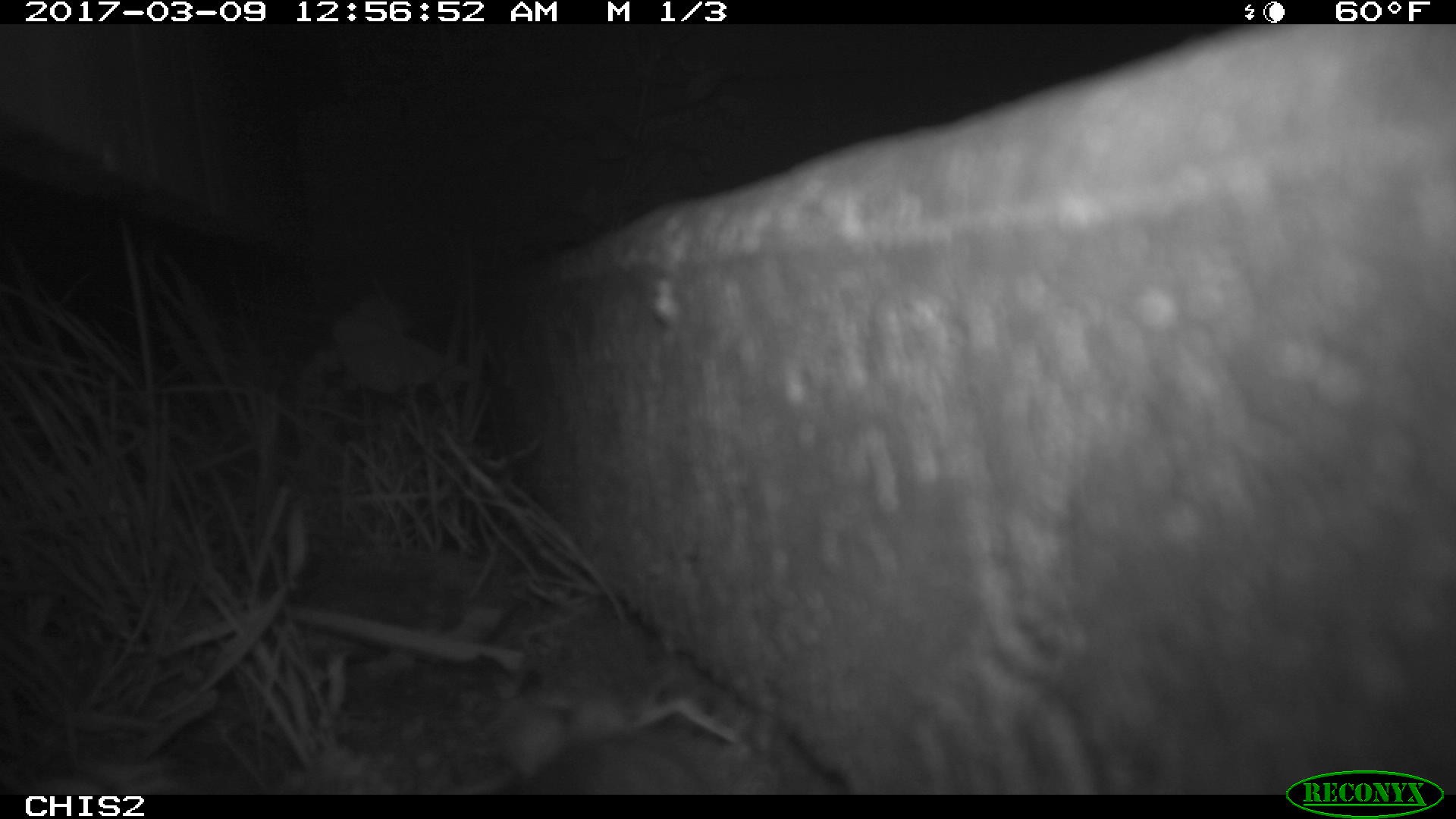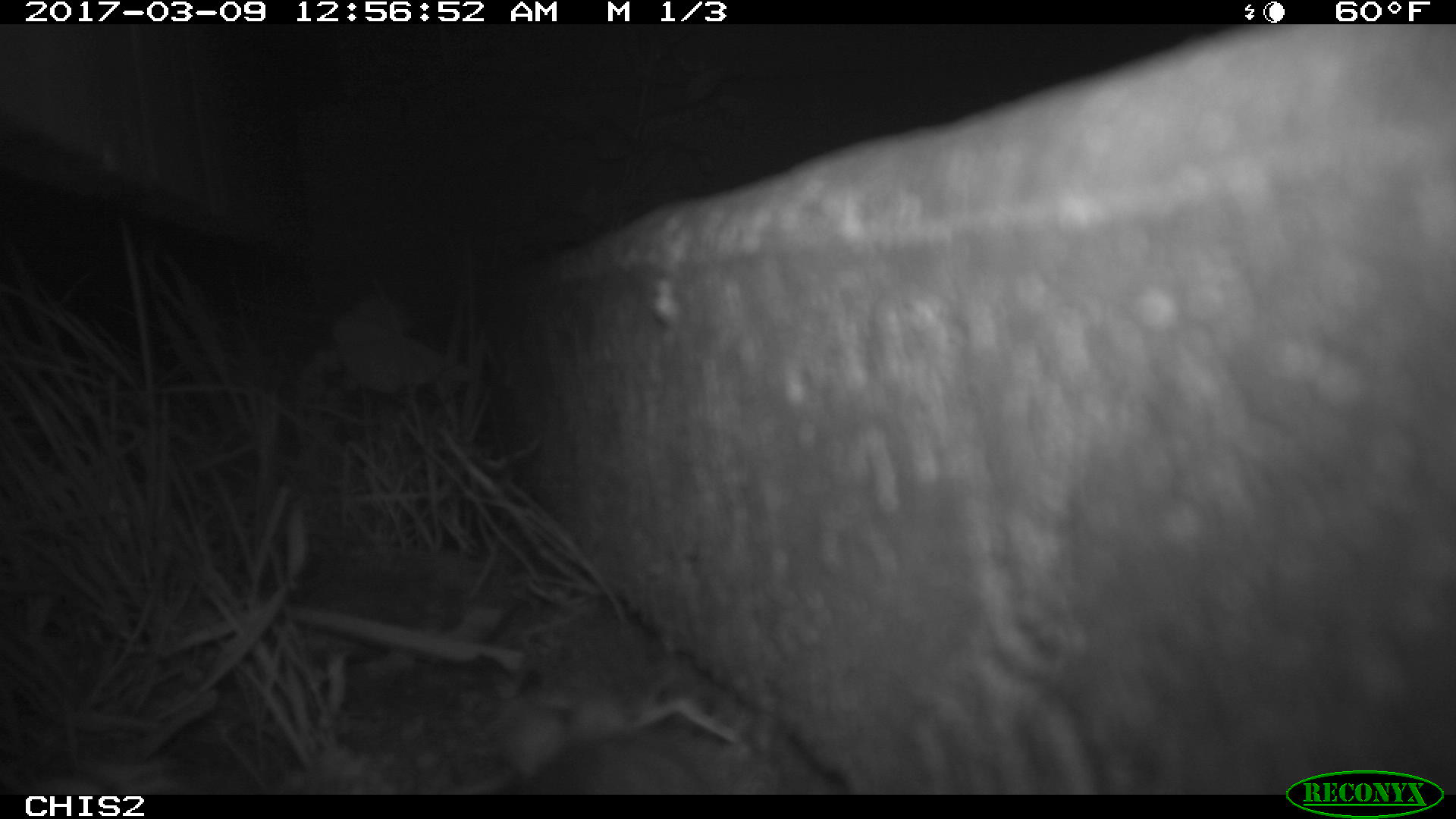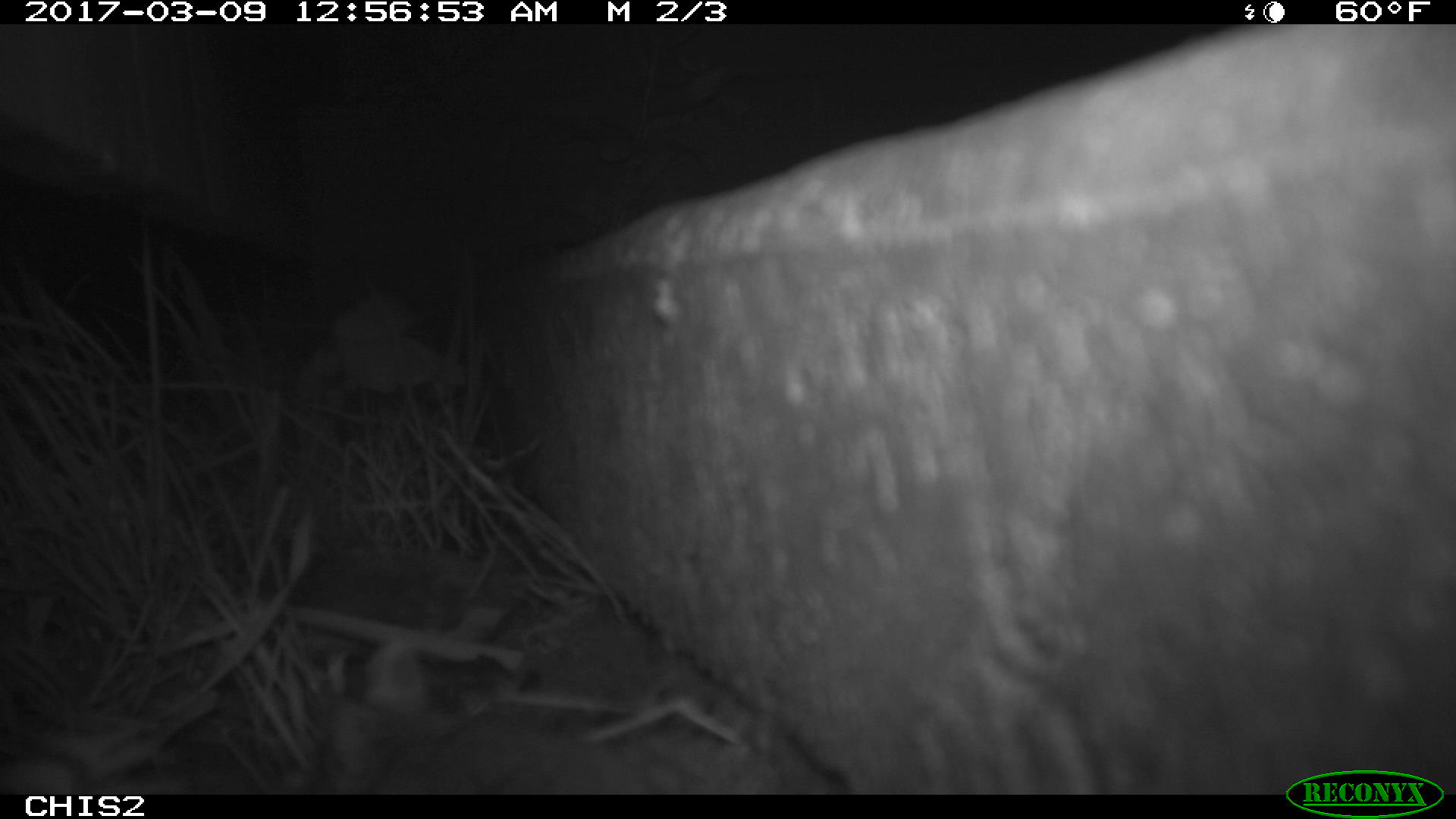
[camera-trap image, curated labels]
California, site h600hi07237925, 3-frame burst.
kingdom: Animalia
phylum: Chordata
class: Mammalia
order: Rodentia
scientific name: Rodentia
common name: rodent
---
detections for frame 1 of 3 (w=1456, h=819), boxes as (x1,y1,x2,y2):
rodent: (522,739,711,792)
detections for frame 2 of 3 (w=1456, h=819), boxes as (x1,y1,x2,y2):
rodent: (497,689,713,794)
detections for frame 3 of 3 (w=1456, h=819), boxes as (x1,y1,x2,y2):
rodent: (318,637,650,795)